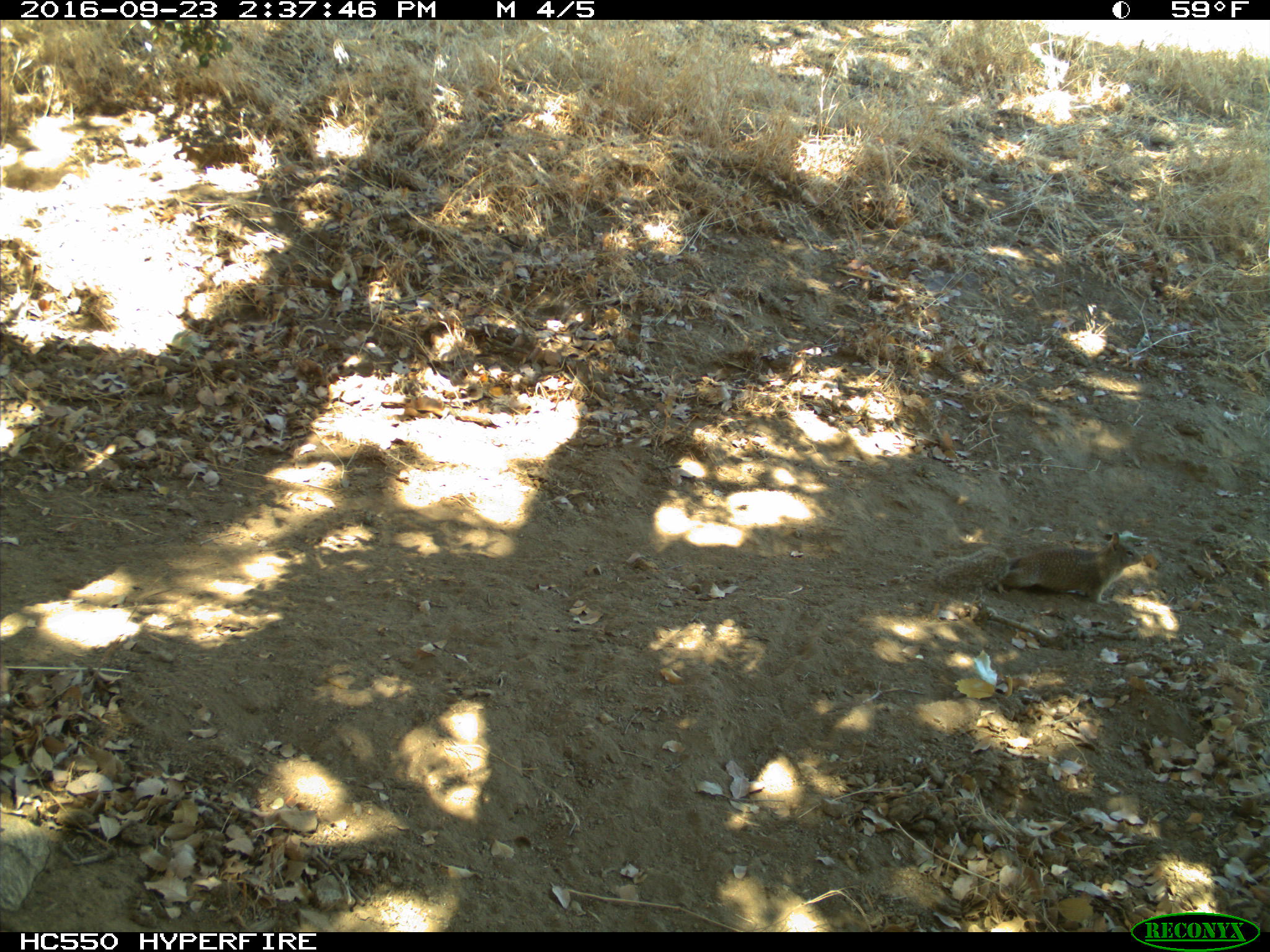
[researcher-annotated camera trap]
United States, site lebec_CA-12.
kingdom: Animalia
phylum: Chordata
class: Mammalia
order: Rodentia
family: Sciuridae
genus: Otospermophilus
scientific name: Otospermophilus beecheyi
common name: california ground squirrel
Otospermophilus beecheyi (california ground squirrel).